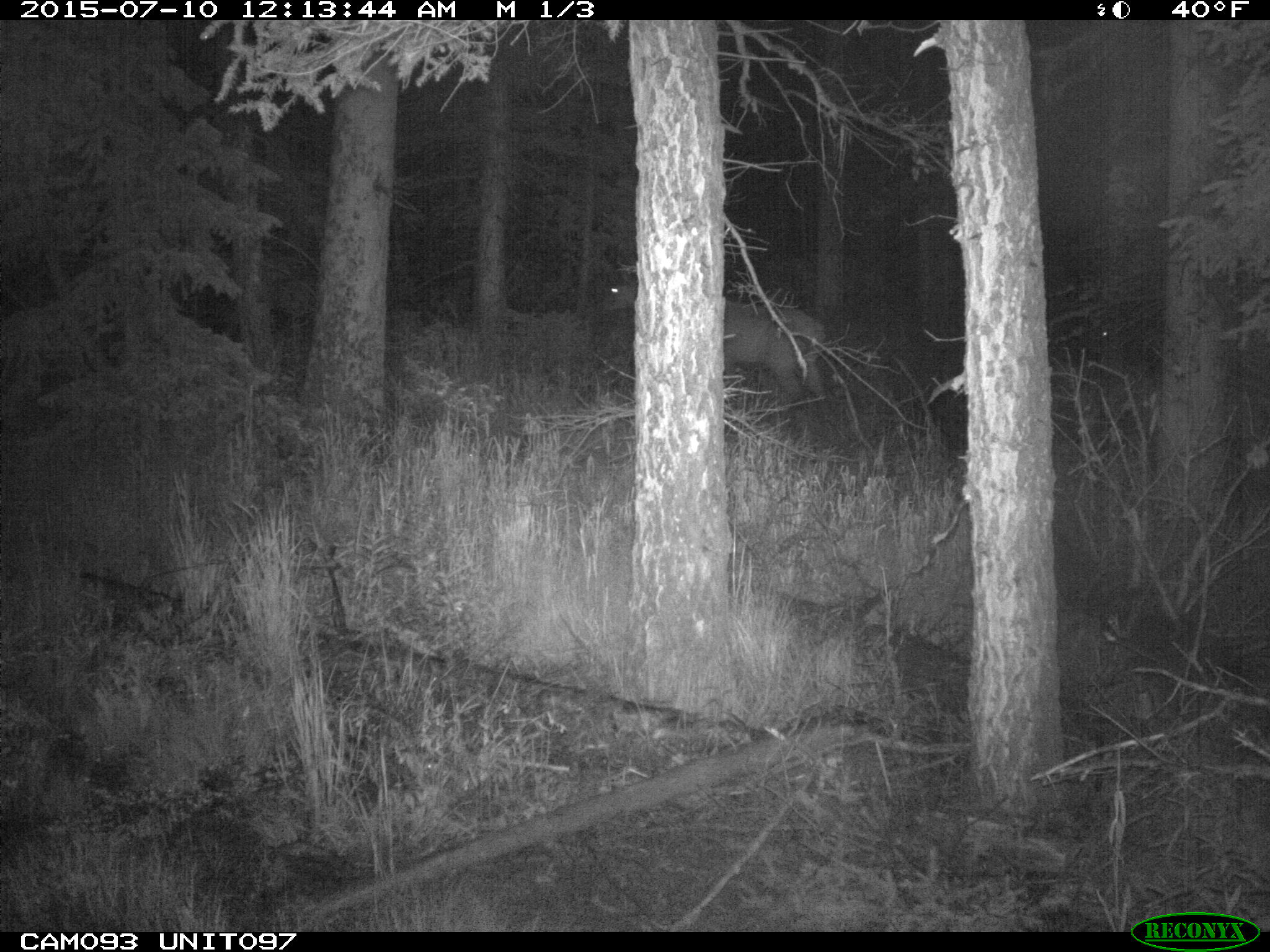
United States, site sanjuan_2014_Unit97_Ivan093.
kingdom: Animalia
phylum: Chordata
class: Mammalia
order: Artiodactyla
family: Cervidae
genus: Cervus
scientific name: Cervus elaphus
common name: red deer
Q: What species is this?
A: Cervus elaphus (red deer).